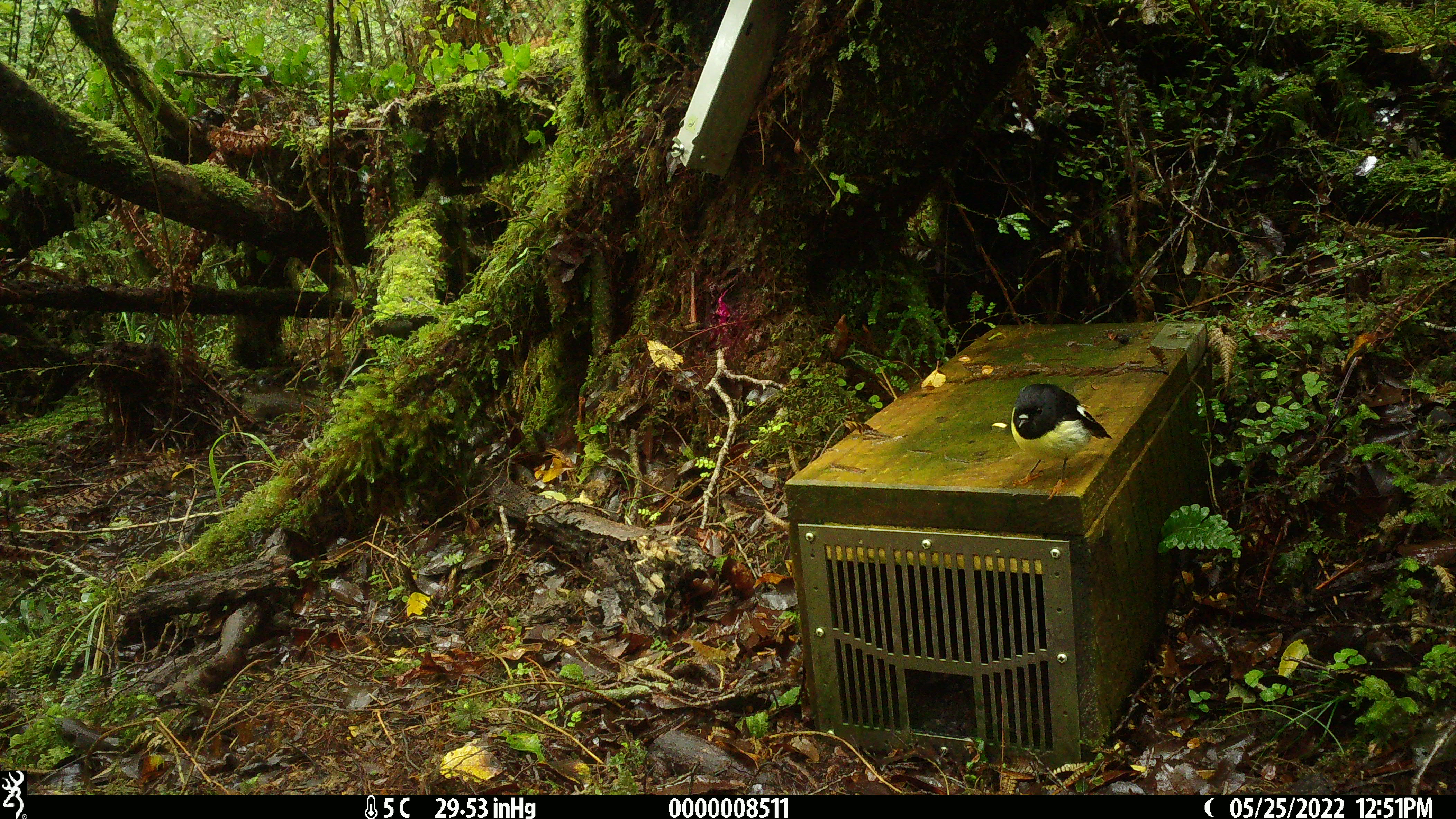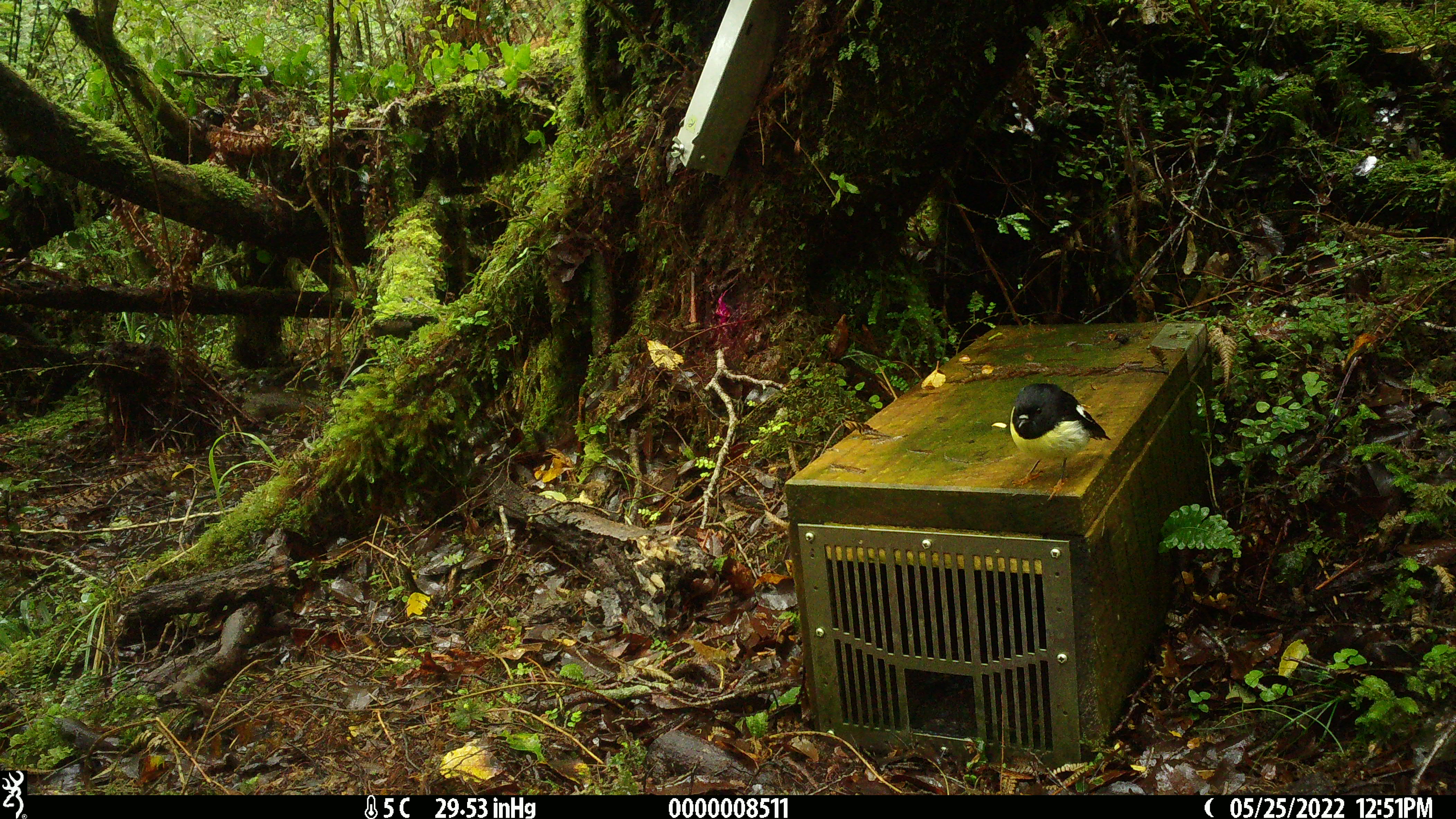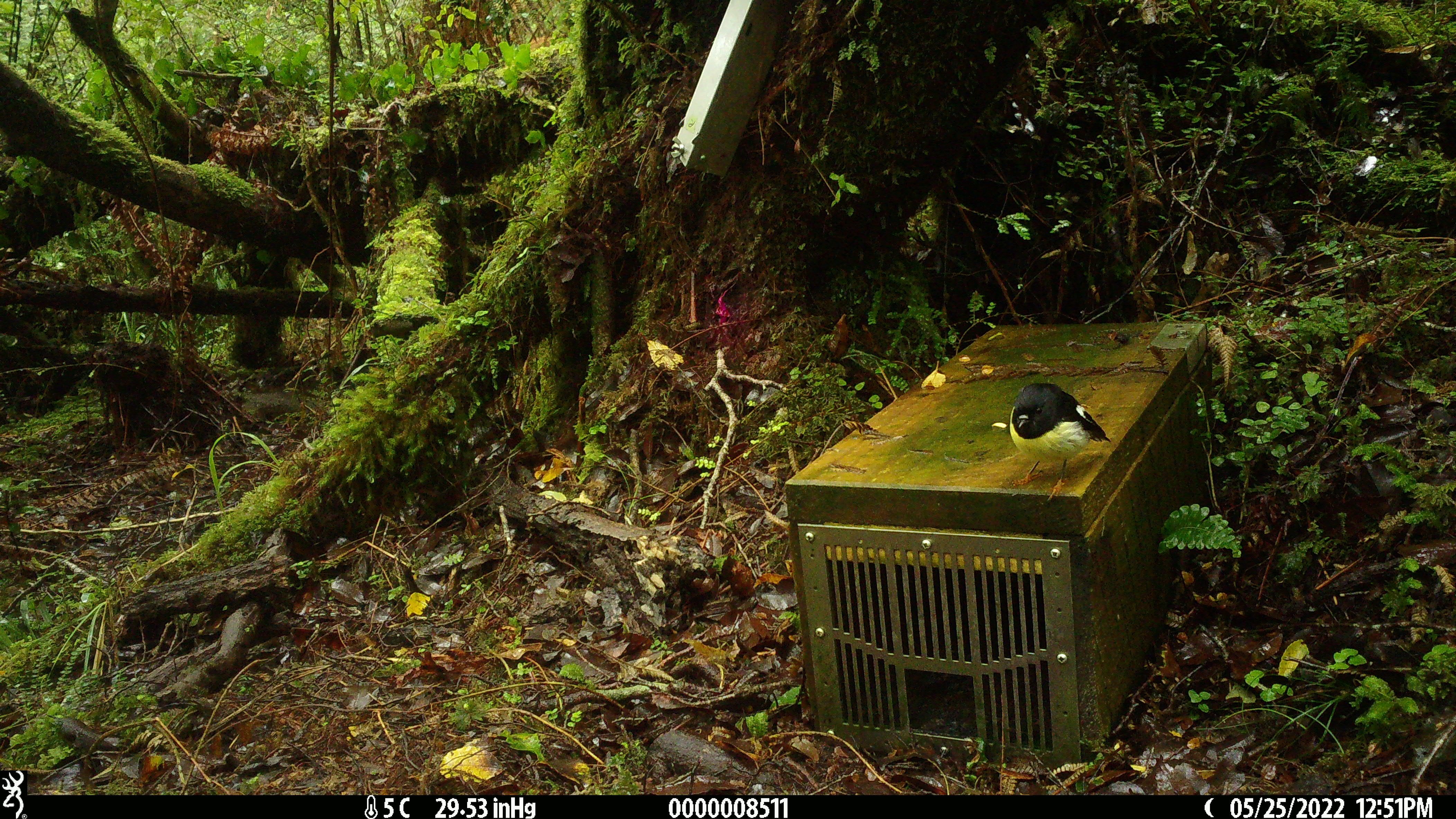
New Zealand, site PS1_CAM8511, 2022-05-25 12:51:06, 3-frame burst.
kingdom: Animalia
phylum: Chordata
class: Aves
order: Passeriformes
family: Petroicidae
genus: Petroica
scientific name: Petroica macrocephala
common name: tomtit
Tomtit (Petroica macrocephala).